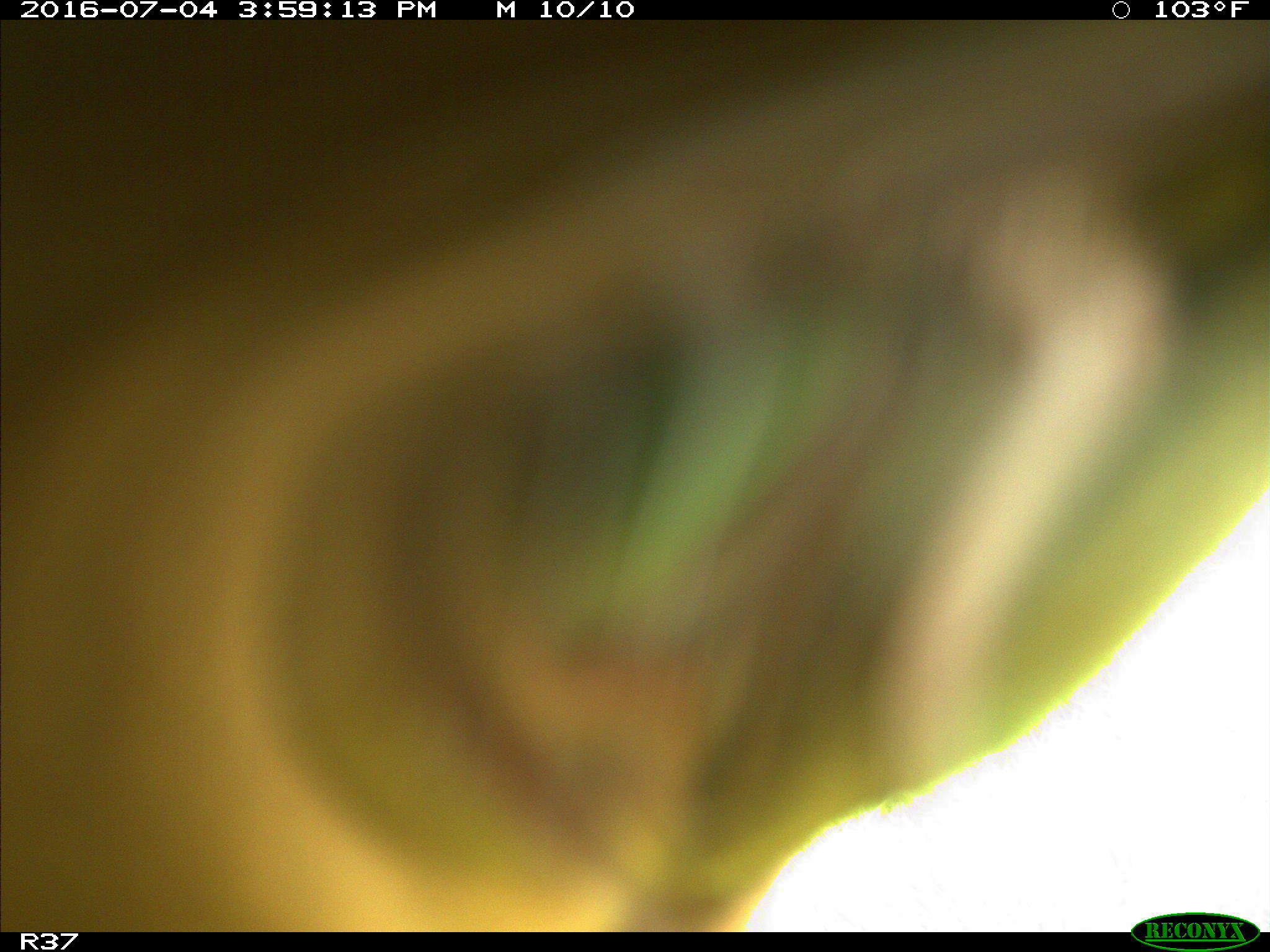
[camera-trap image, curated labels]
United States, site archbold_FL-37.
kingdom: Animalia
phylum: Chordata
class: Mammalia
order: Artiodactyla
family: Bovidae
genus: Bos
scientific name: Bos taurus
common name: domestic cow